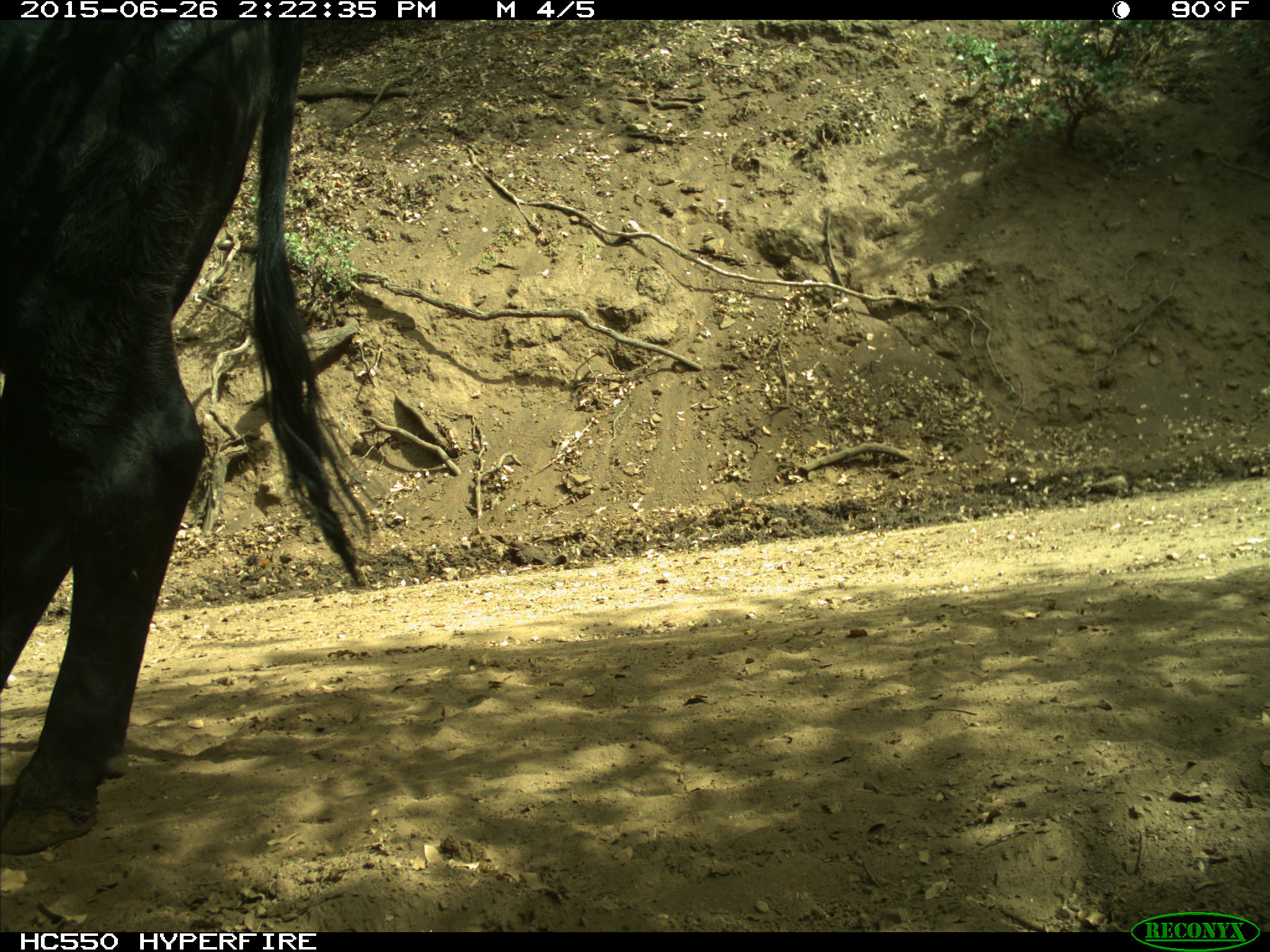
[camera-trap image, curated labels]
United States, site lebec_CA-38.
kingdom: Animalia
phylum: Chordata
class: Mammalia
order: Artiodactyla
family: Bovidae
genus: Bos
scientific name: Bos taurus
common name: domestic cow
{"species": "Bos taurus (domestic cow)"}